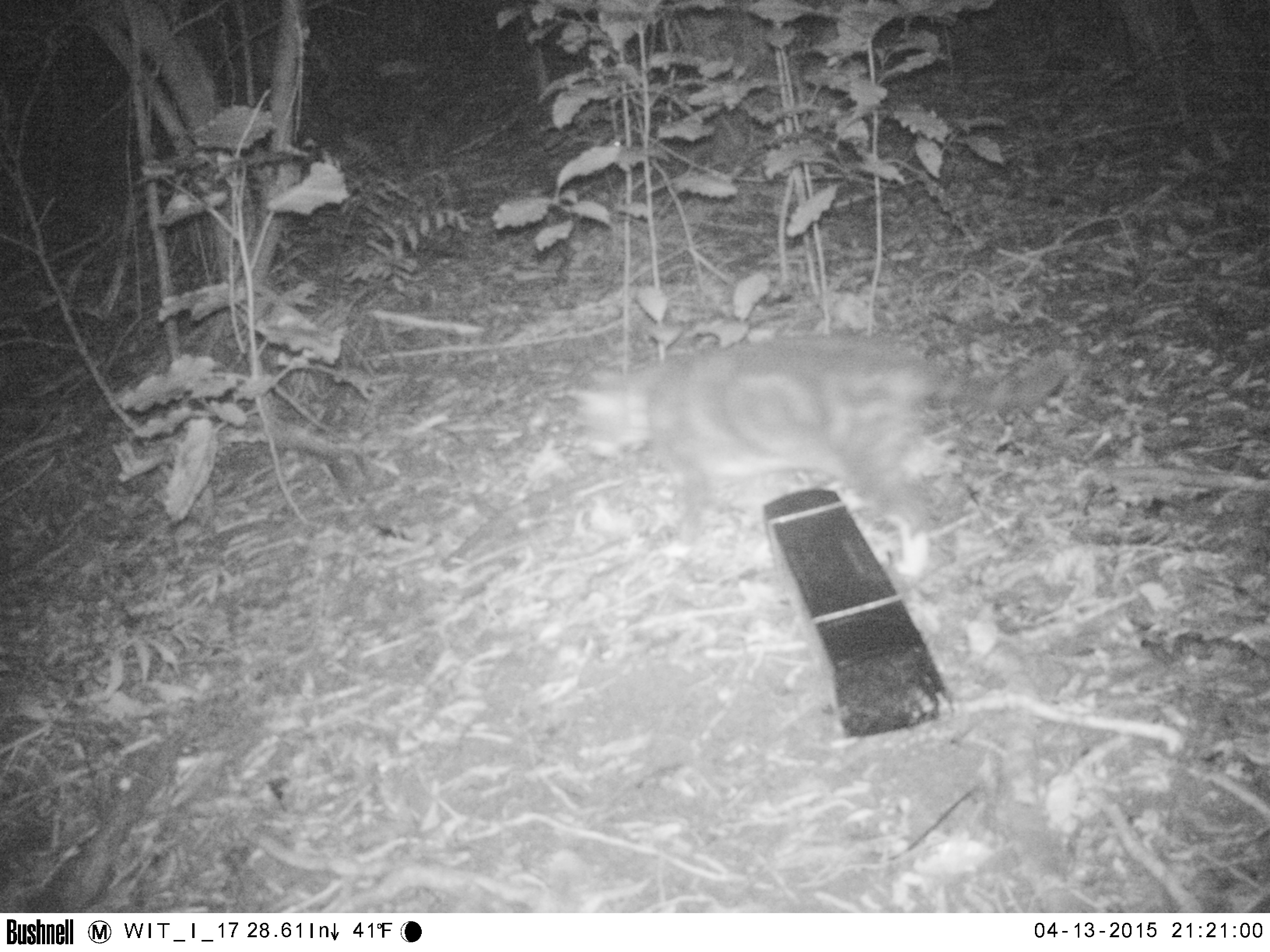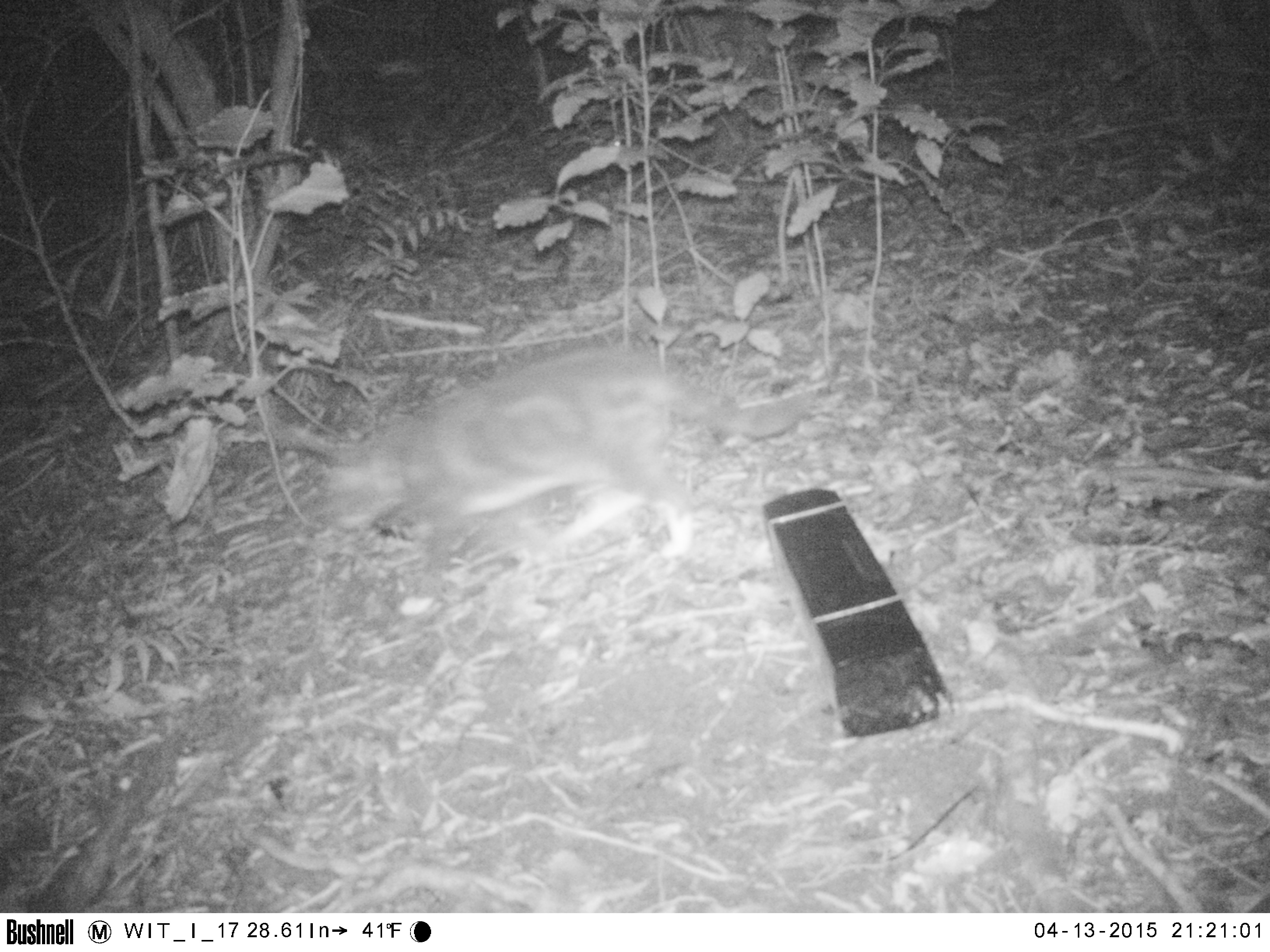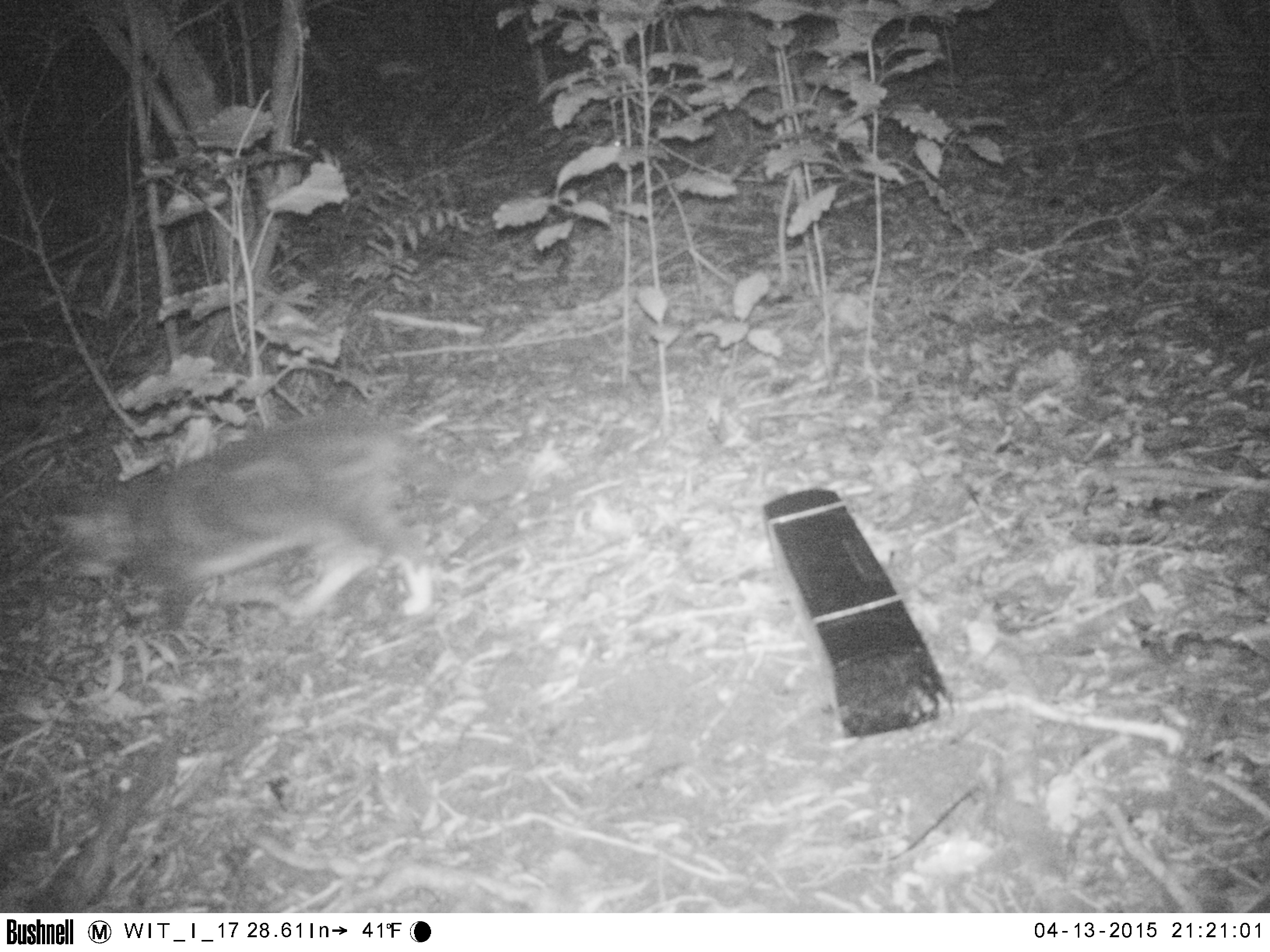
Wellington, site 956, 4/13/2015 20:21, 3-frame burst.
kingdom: Animalia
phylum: Chordata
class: Mammalia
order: Carnivora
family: Felidae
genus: Felis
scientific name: Felis catus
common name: cat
Cat (Felis catus).